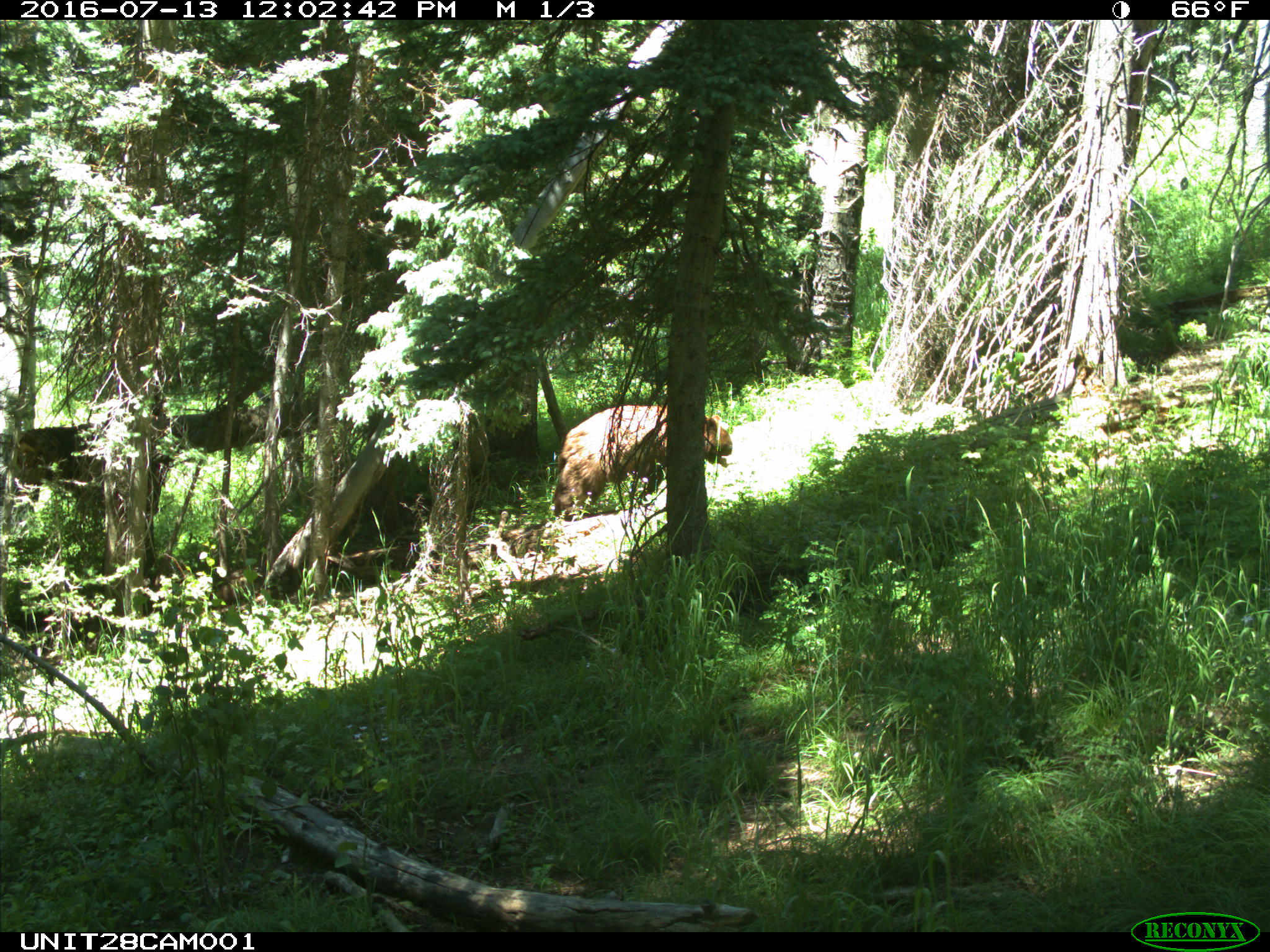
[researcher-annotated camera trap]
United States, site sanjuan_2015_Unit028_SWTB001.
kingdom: Animalia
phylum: Chordata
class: Mammalia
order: Carnivora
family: Ursidae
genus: Ursus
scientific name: Ursus americanus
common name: american black bear